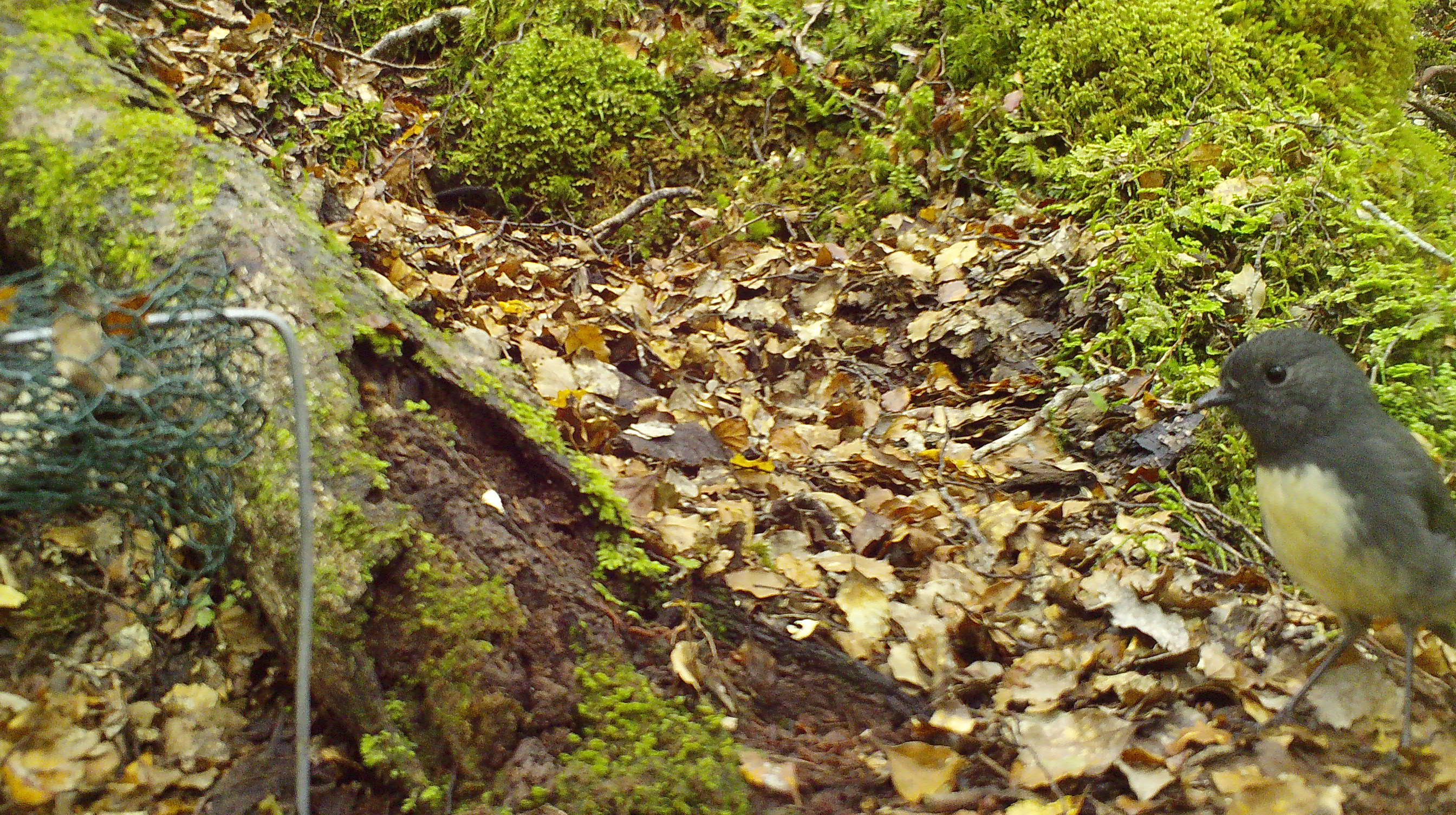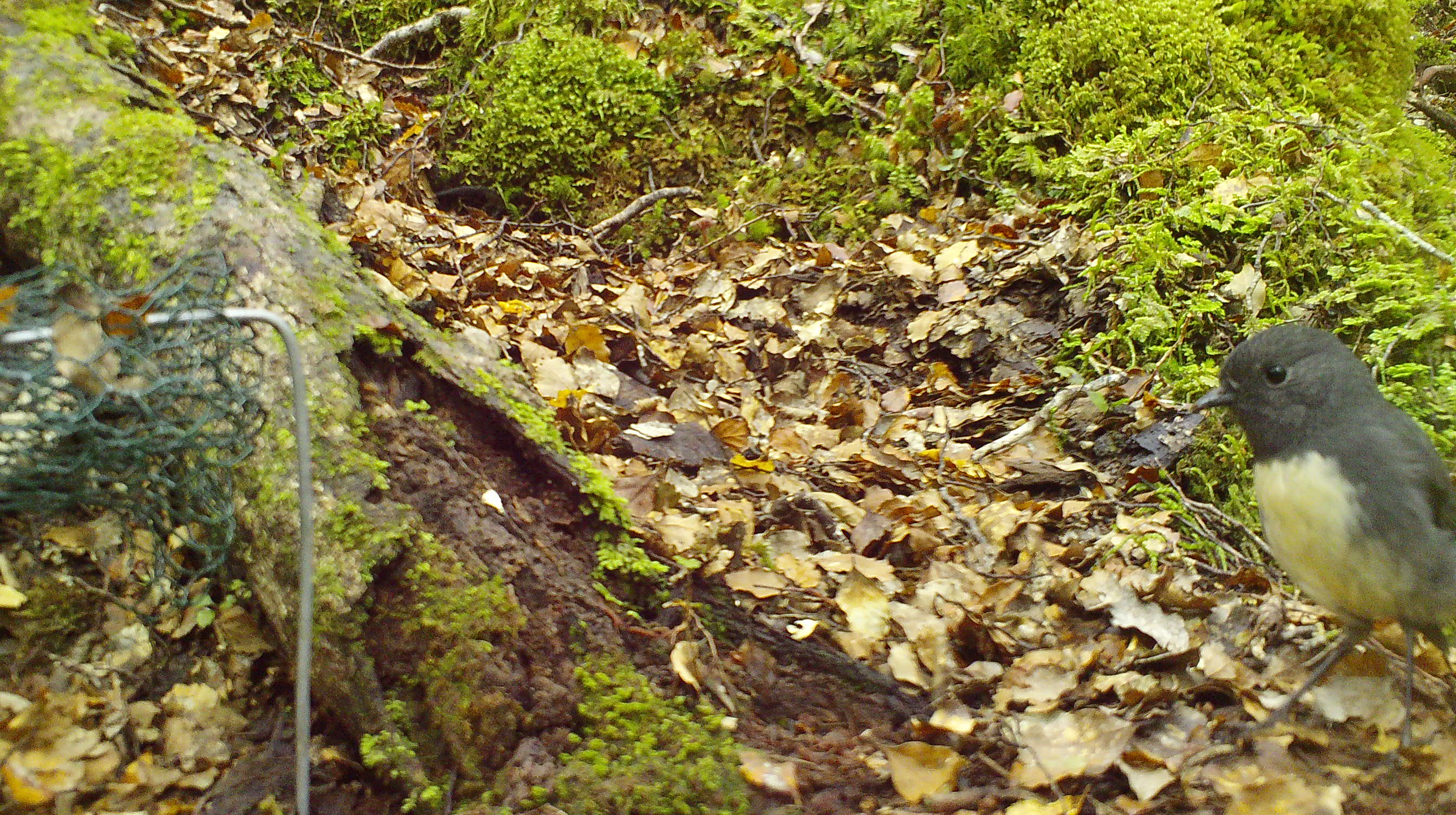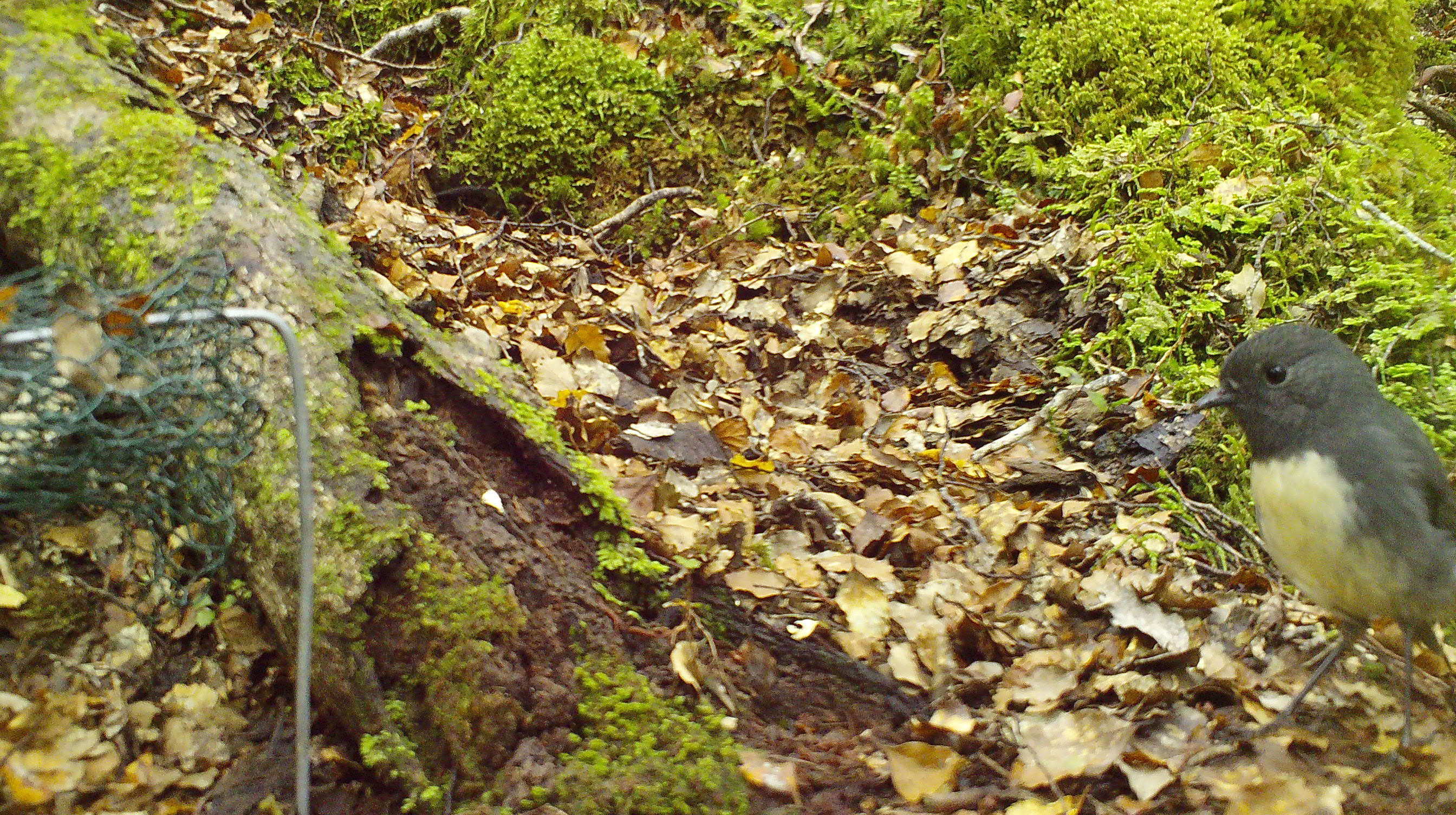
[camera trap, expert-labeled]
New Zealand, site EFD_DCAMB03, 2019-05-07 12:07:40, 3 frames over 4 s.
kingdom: Animalia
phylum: Chordata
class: Aves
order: Passeriformes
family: Petroicidae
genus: Petroica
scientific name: Petroica australis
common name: new zealand robin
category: robin